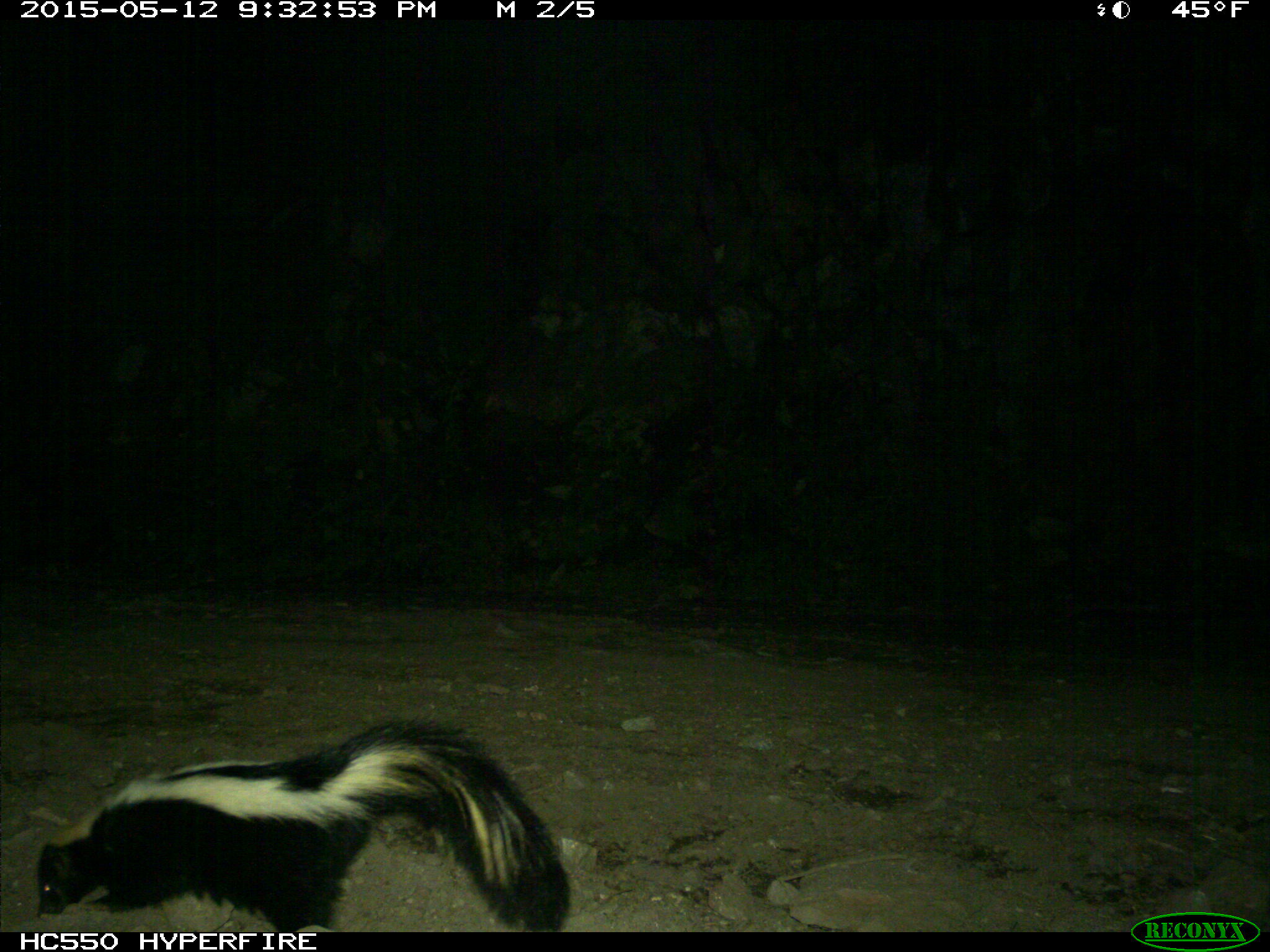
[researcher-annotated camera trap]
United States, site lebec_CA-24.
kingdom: Animalia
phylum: Chordata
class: Mammalia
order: Carnivora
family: Mephitidae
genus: Mephitis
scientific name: Mephitis mephitis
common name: striped skunk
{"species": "Mephitis mephitis (striped skunk)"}